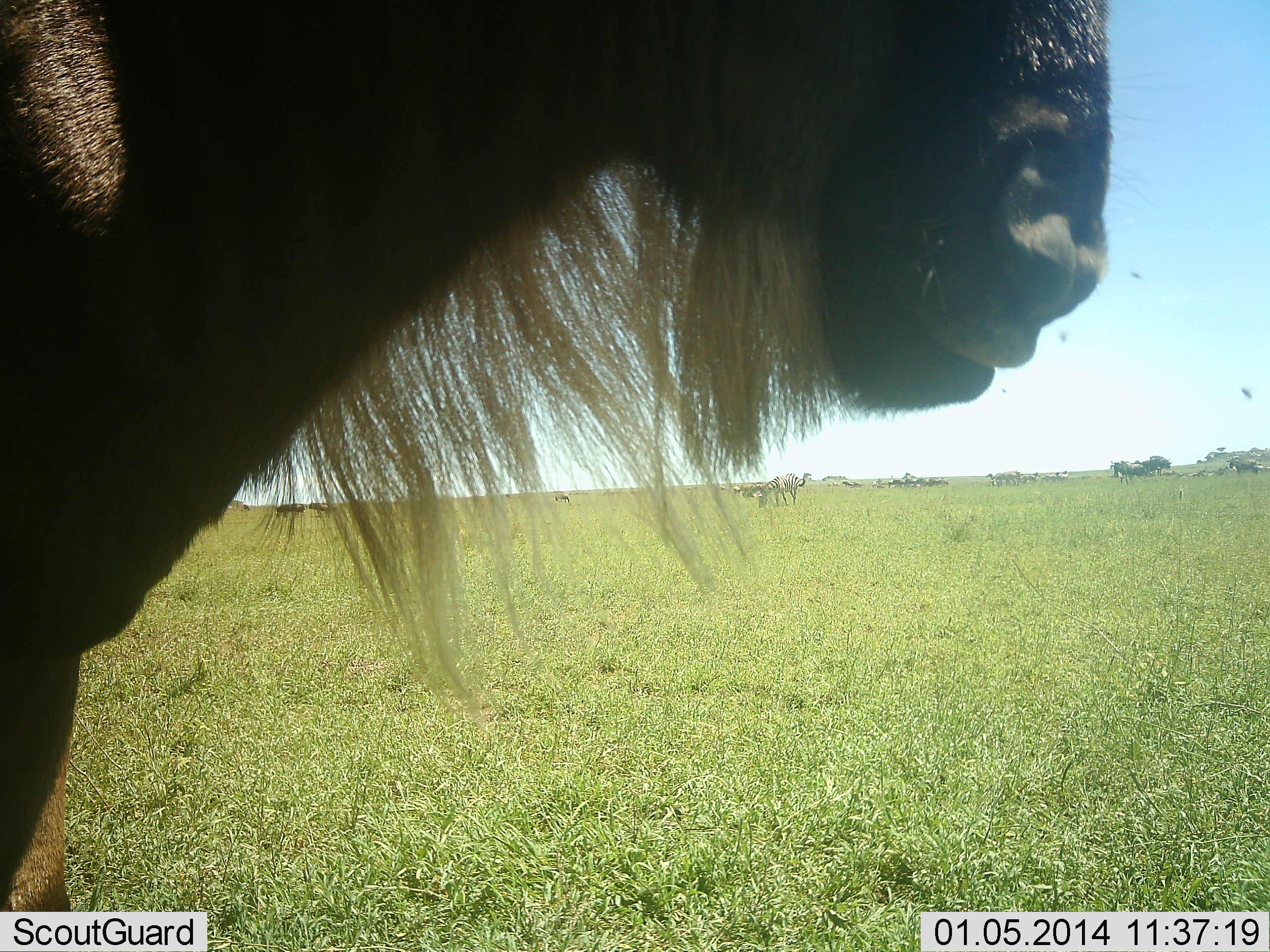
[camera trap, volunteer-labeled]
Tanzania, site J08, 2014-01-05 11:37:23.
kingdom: Animalia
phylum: Chordata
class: Mammalia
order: Artiodactyla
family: Bovidae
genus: Connochaetes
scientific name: Connochaetes taurinus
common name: blue wildebeest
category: wildebeest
Wildebeest (blue wildebeest) (Connochaetes taurinus), count 1. Behavior (volunteer vote fractions): standing 100%, resting 9%, moving 9%, interacting 0%. Young present (vote fraction): 0%. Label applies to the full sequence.